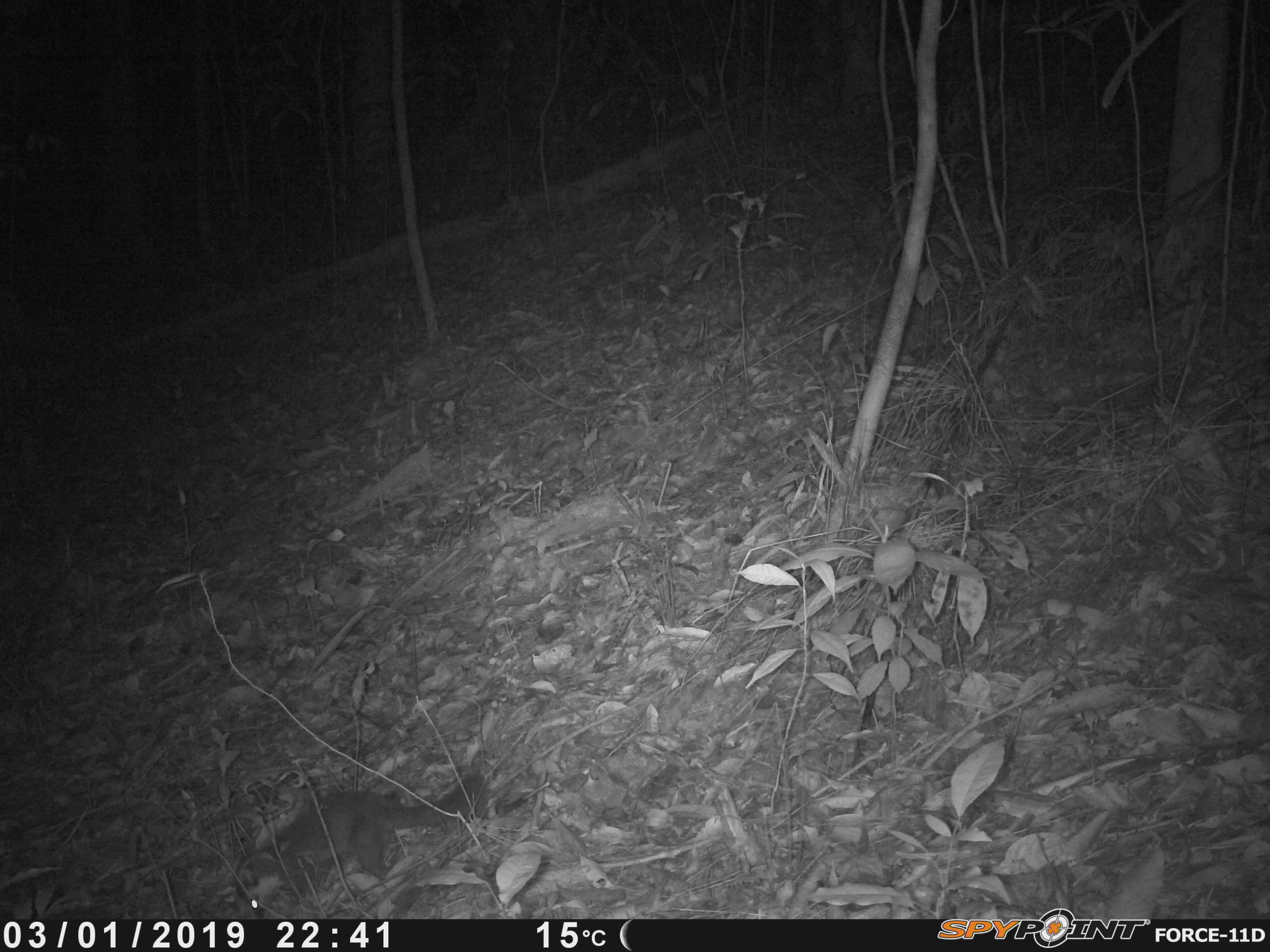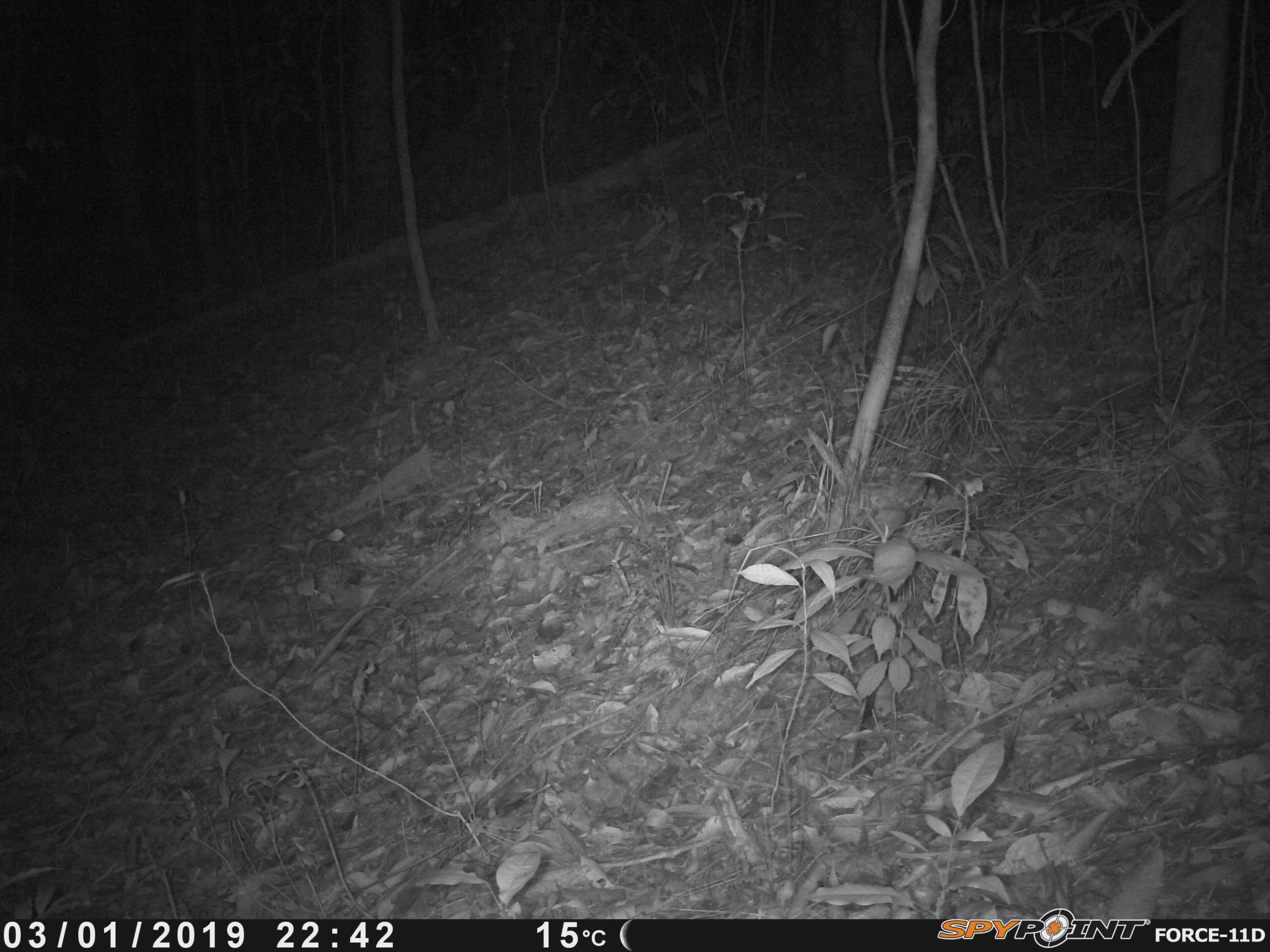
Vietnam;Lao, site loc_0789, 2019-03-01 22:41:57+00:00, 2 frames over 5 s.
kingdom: Animalia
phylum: Chordata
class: Mammalia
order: Carnivora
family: Mustelidae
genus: Melogale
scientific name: Melogale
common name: ferret badger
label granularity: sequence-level